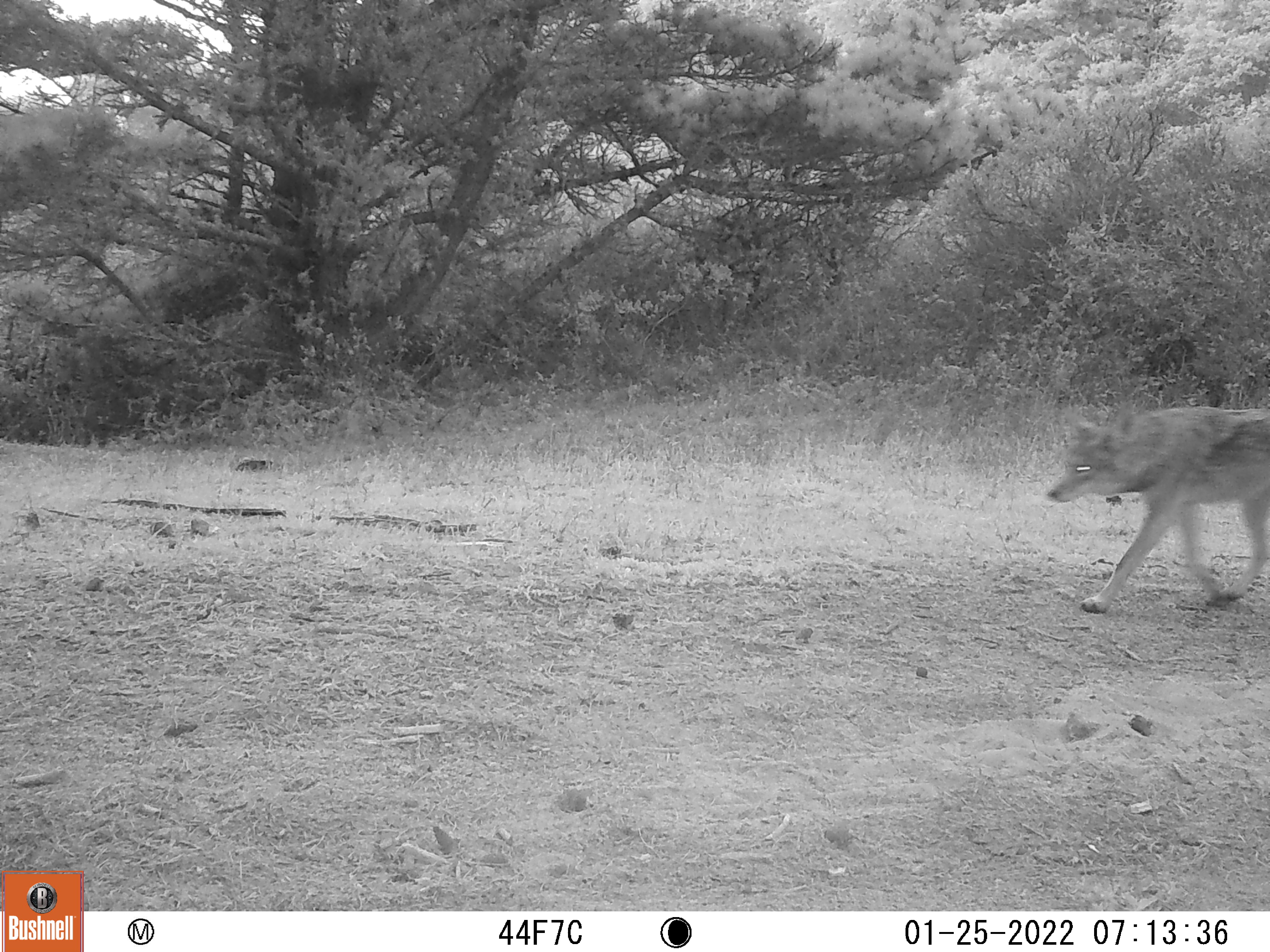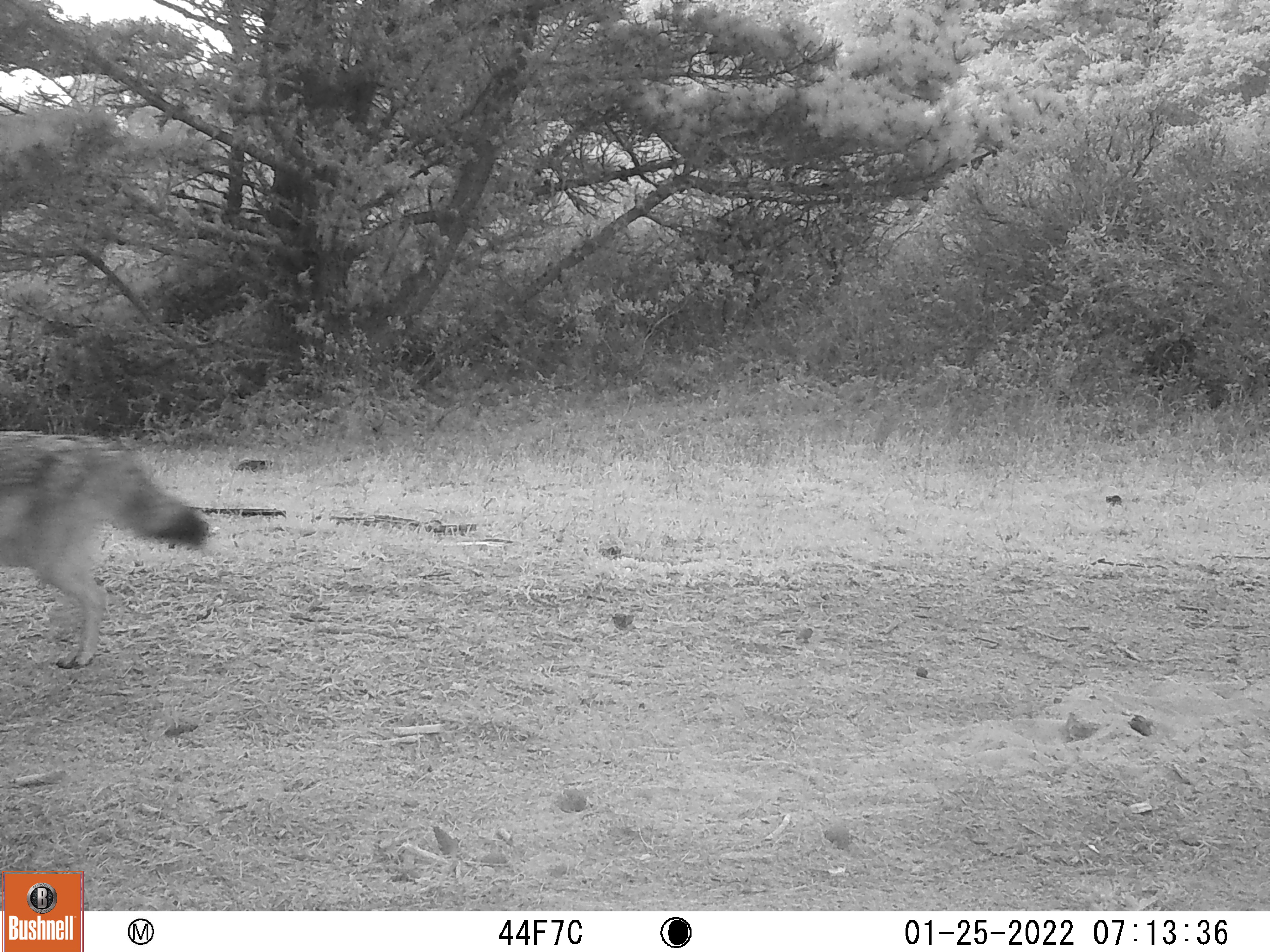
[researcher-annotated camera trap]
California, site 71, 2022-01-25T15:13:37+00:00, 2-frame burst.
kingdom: Animalia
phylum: Chordata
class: Mammalia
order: Carnivora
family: Canidae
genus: Canis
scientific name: Canis latrans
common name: coyote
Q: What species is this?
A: Coyote (Canis latrans).